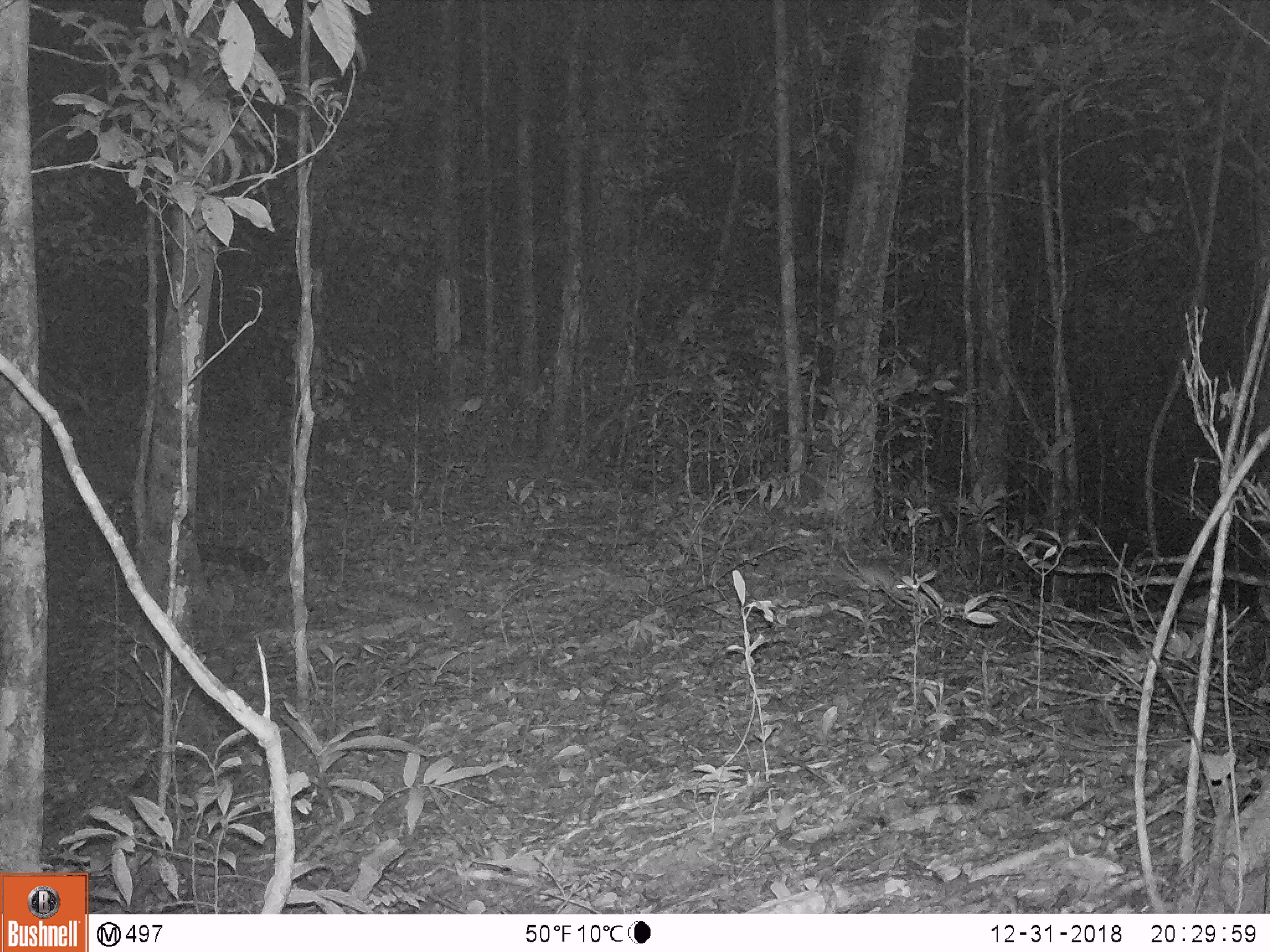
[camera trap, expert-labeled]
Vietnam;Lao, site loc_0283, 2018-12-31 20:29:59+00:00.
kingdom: Animalia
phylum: Chordata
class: Mammalia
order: Rodentia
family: Muridae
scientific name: Muridae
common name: old-world mice and rats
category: unidentified murid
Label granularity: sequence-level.